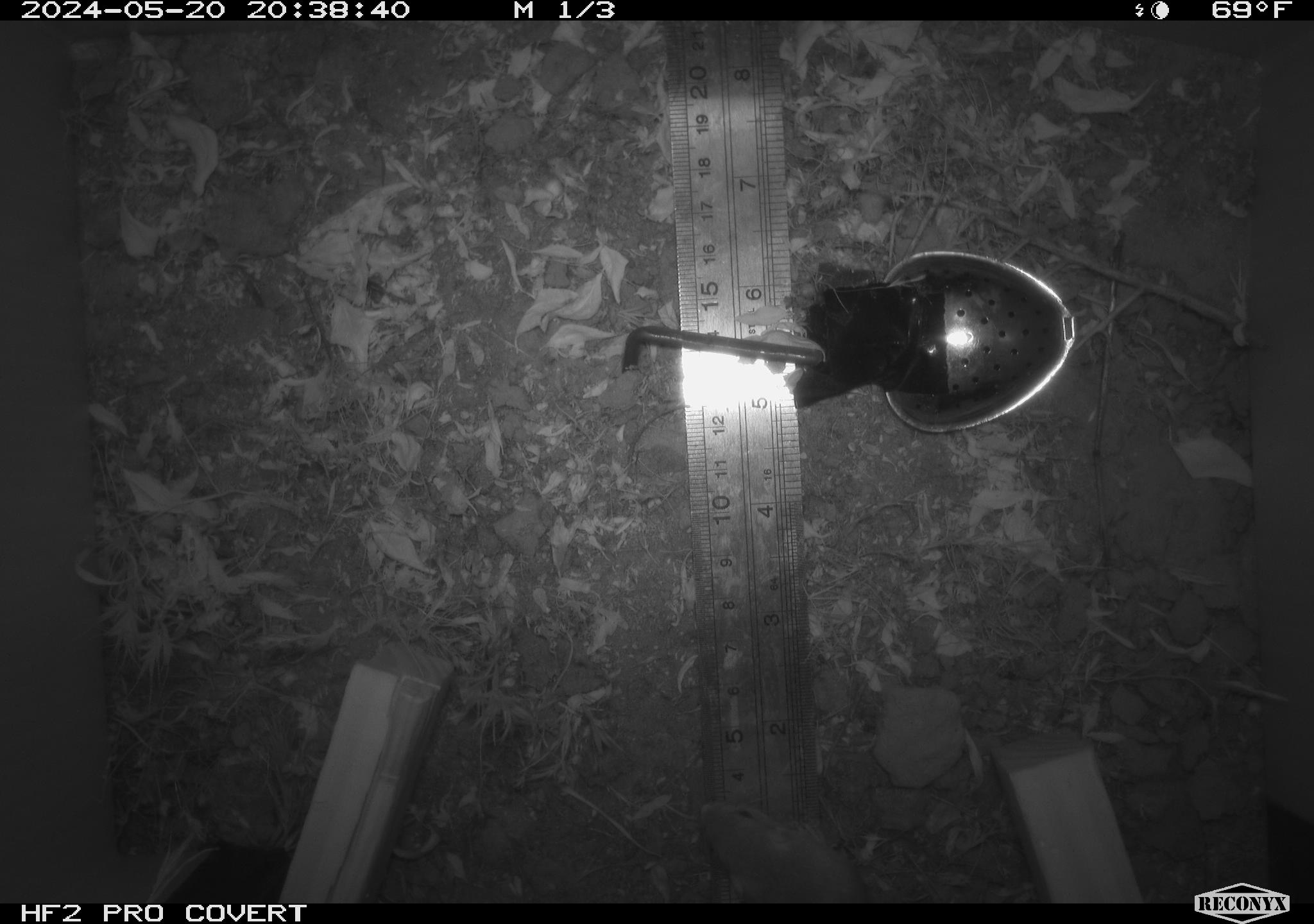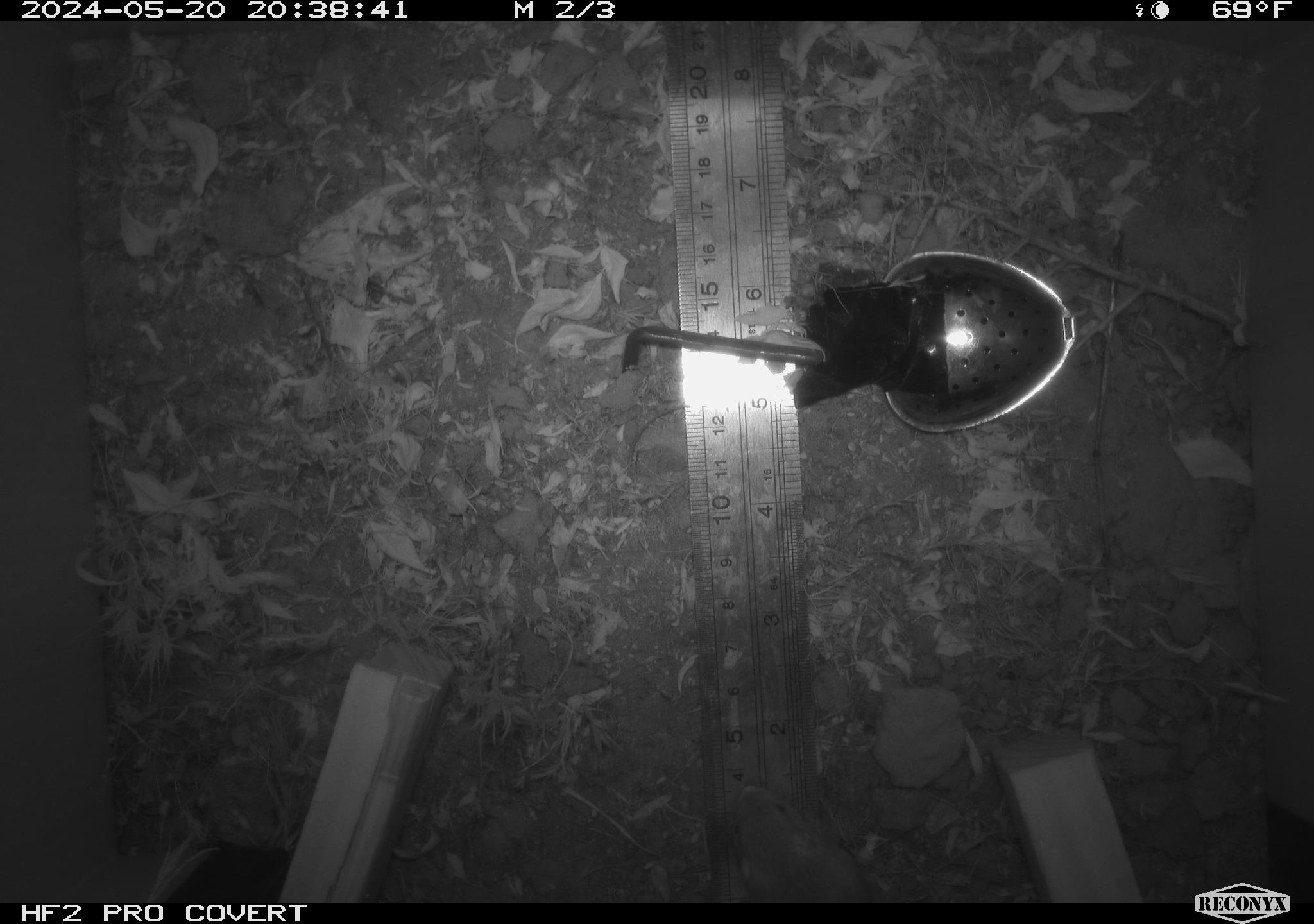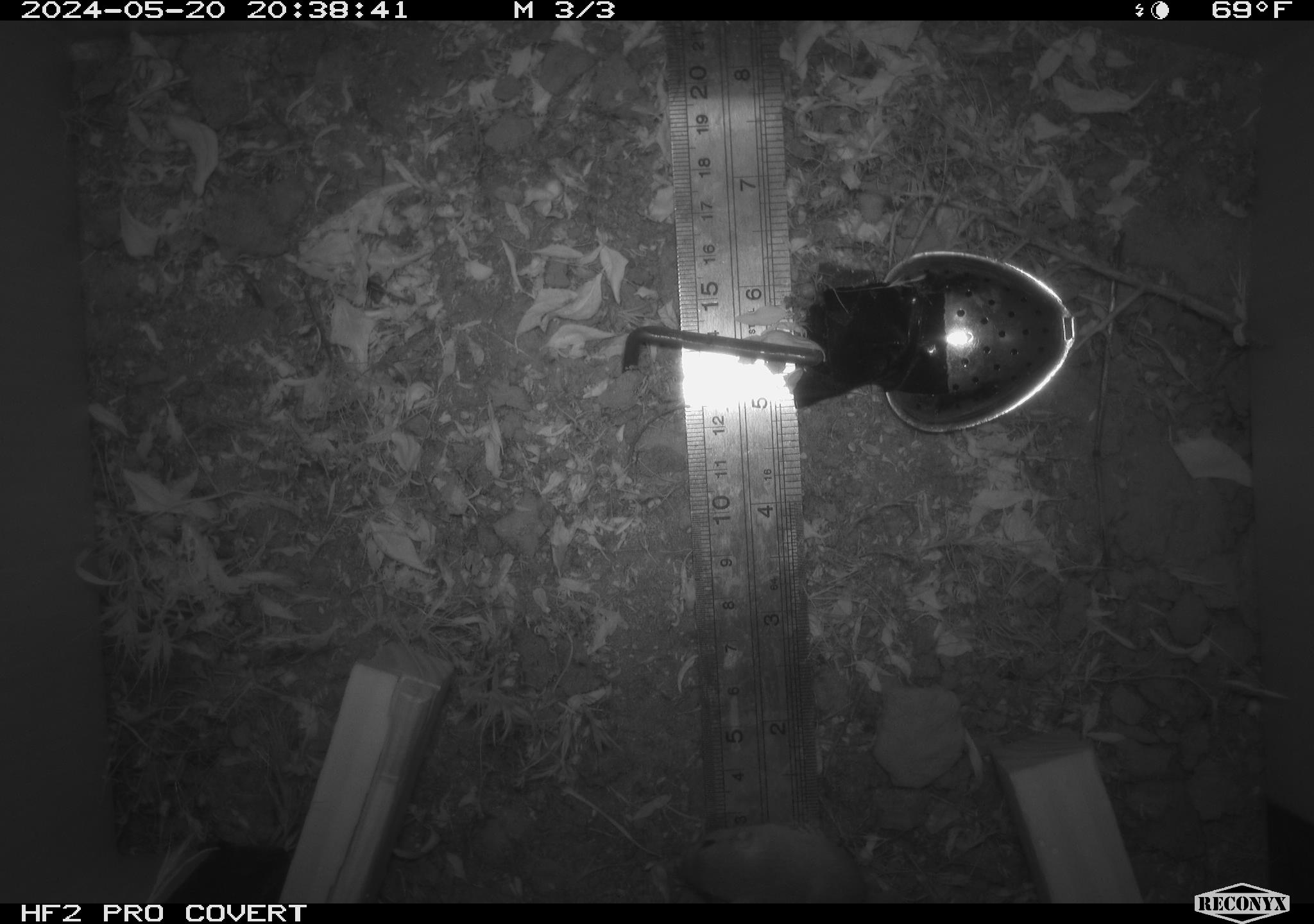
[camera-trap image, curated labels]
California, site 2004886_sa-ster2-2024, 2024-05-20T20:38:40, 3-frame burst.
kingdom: Animalia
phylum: Chordata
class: Mammalia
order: Rodentia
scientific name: Rodentia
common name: mouse species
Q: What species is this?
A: Mouse species (Rodentia).